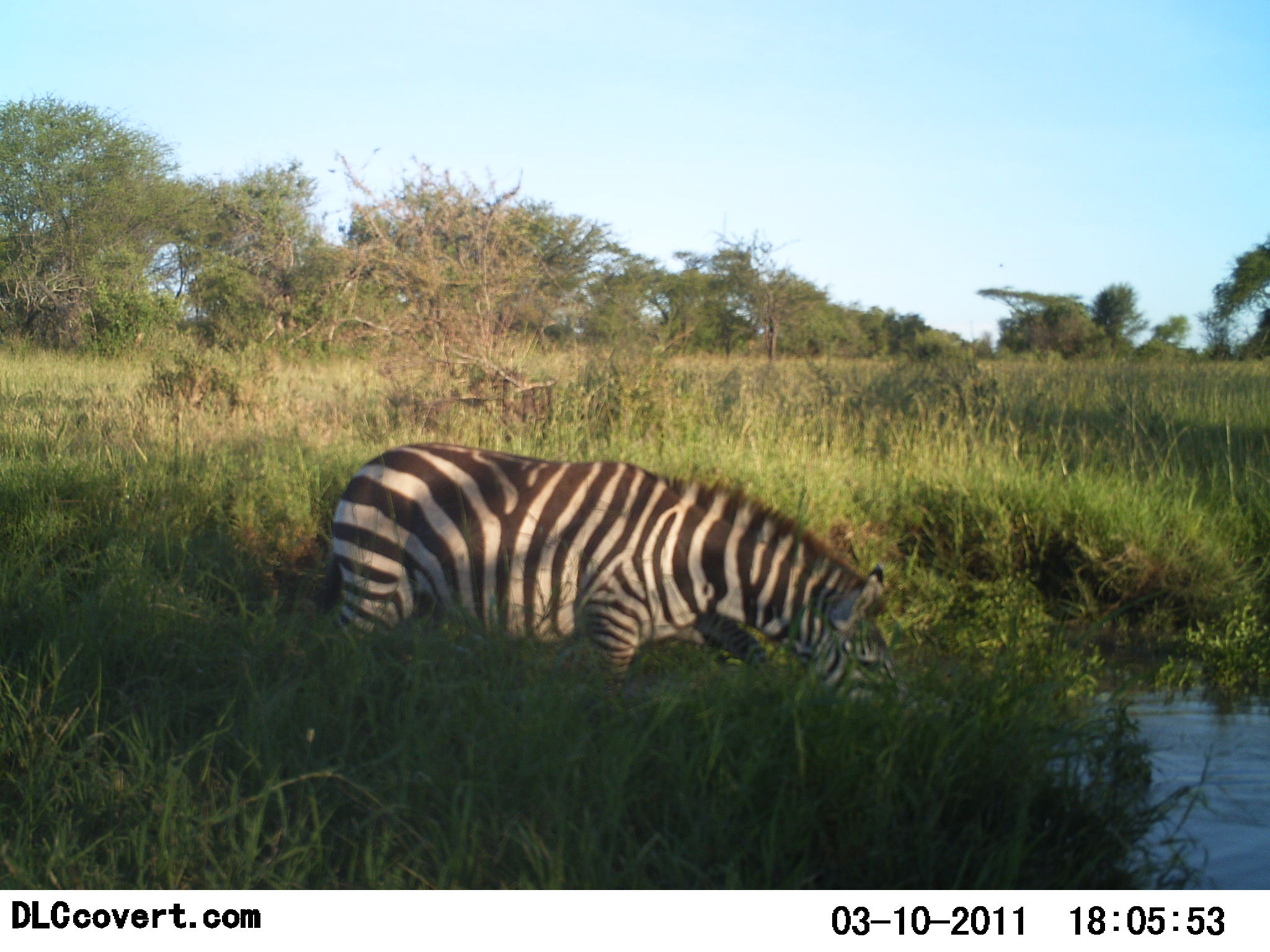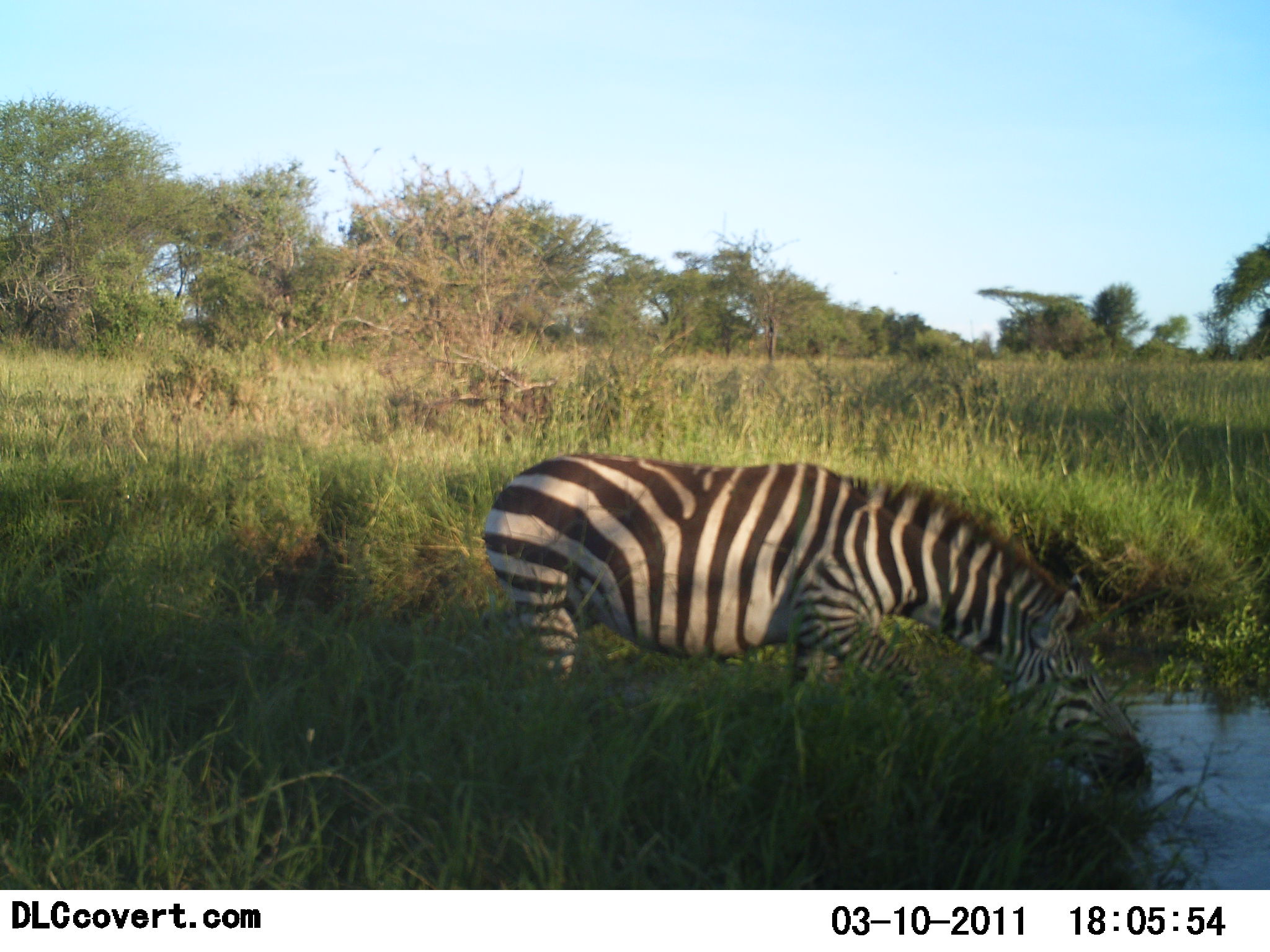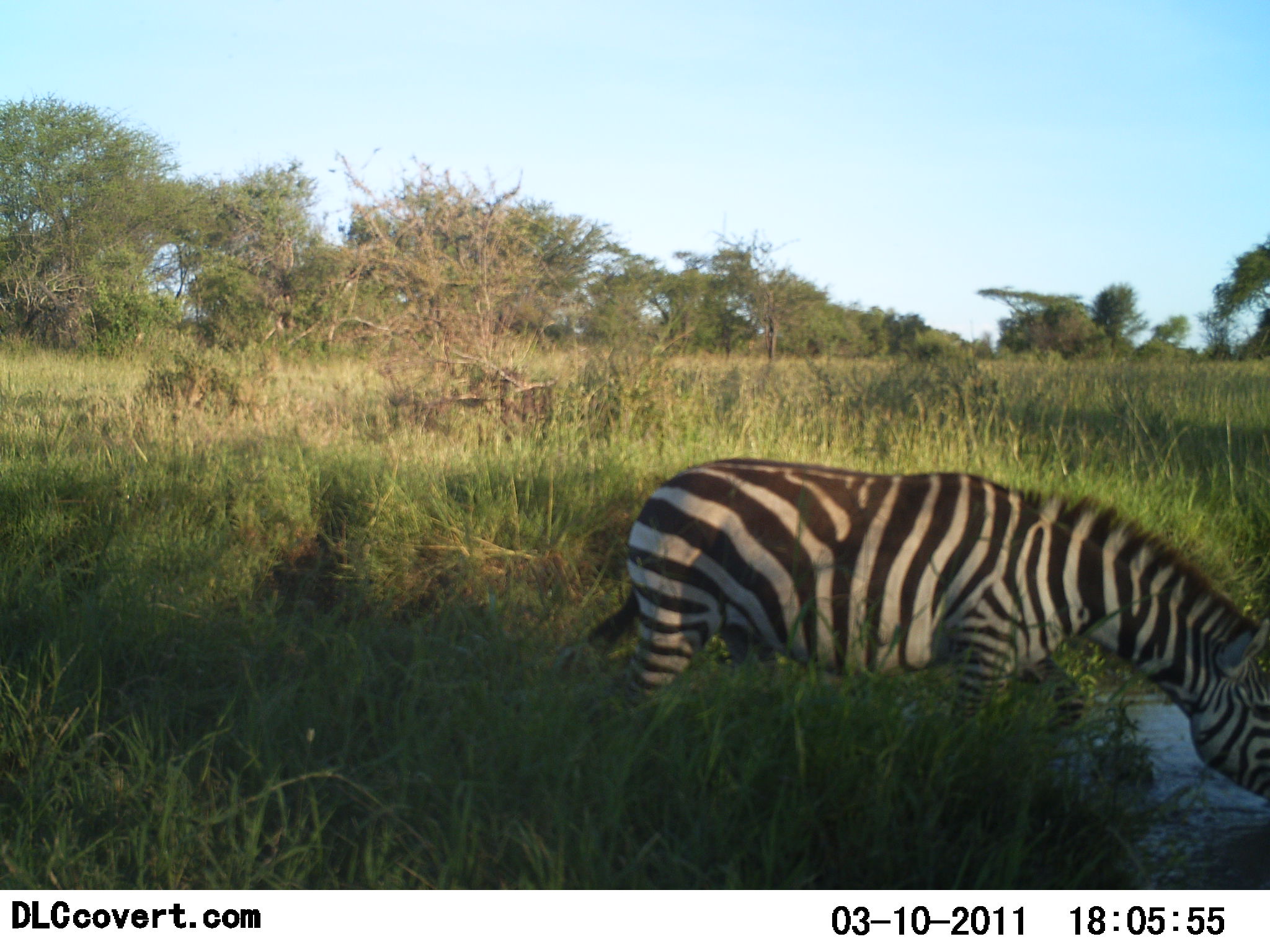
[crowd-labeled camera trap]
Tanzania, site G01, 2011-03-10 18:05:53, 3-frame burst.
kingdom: Animalia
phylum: Chordata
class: Mammalia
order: Perissodactyla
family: Equidae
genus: Equus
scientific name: Equus quagga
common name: plains zebra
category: zebra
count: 1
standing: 10%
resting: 0%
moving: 70%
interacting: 0%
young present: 0%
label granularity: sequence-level